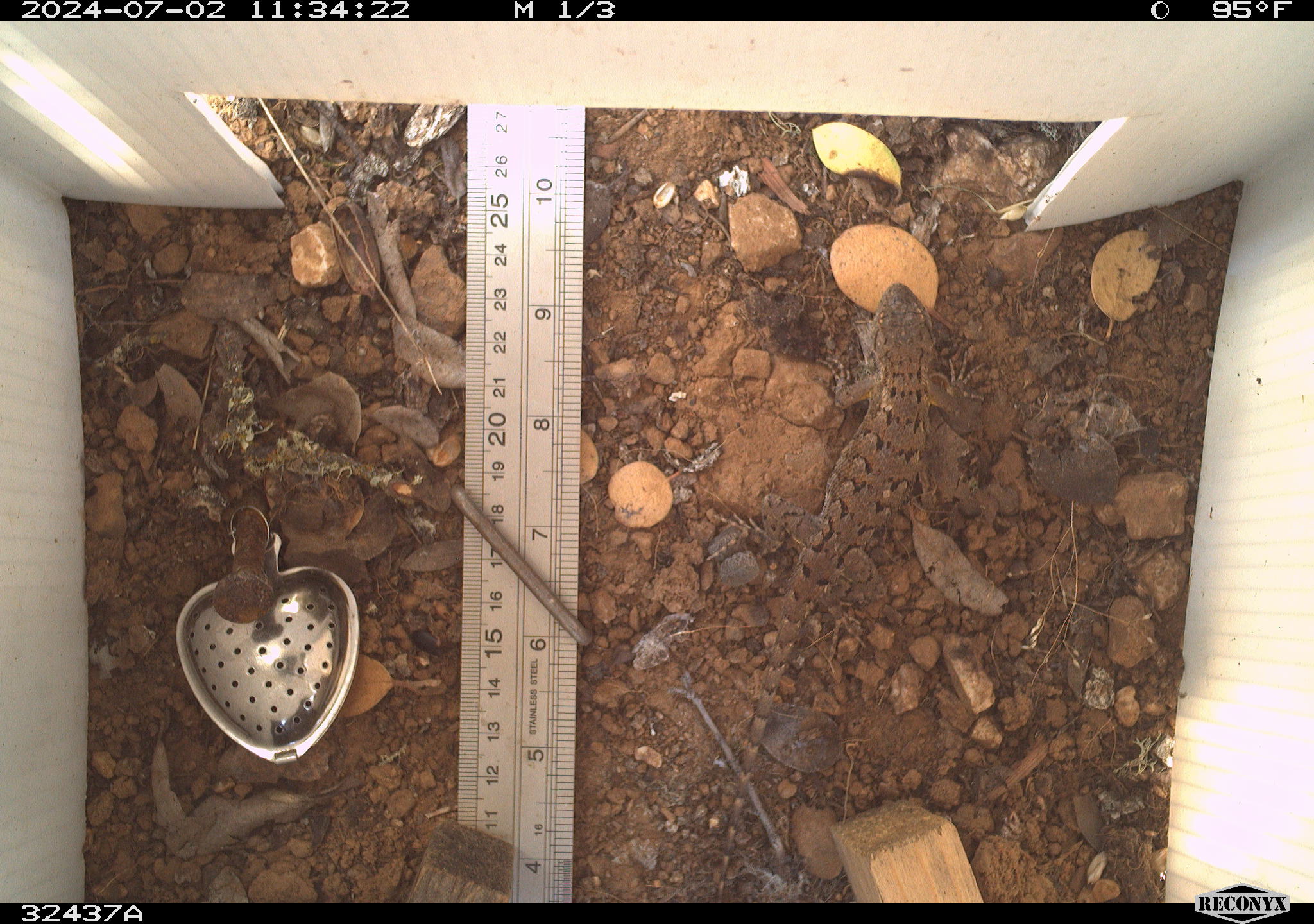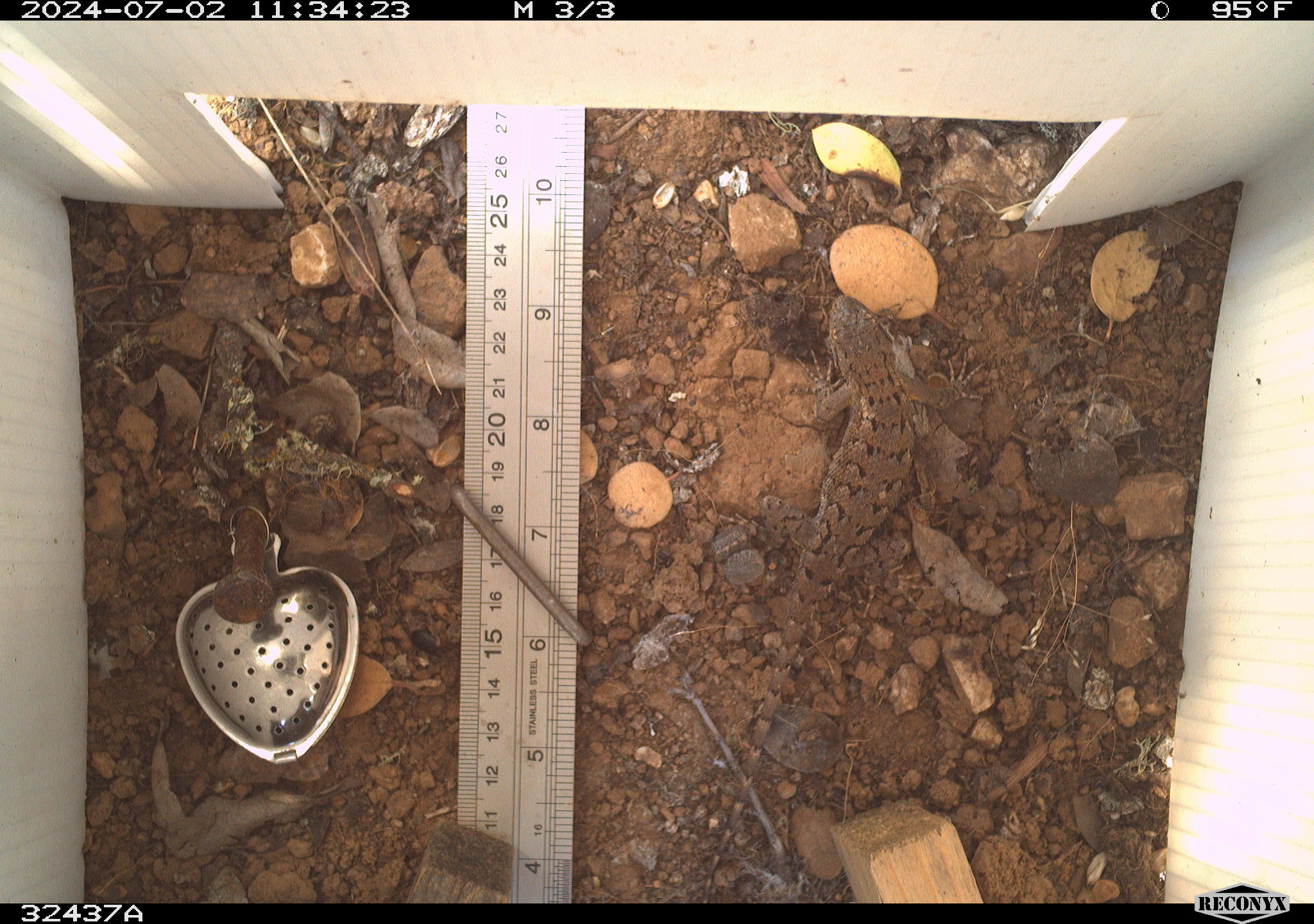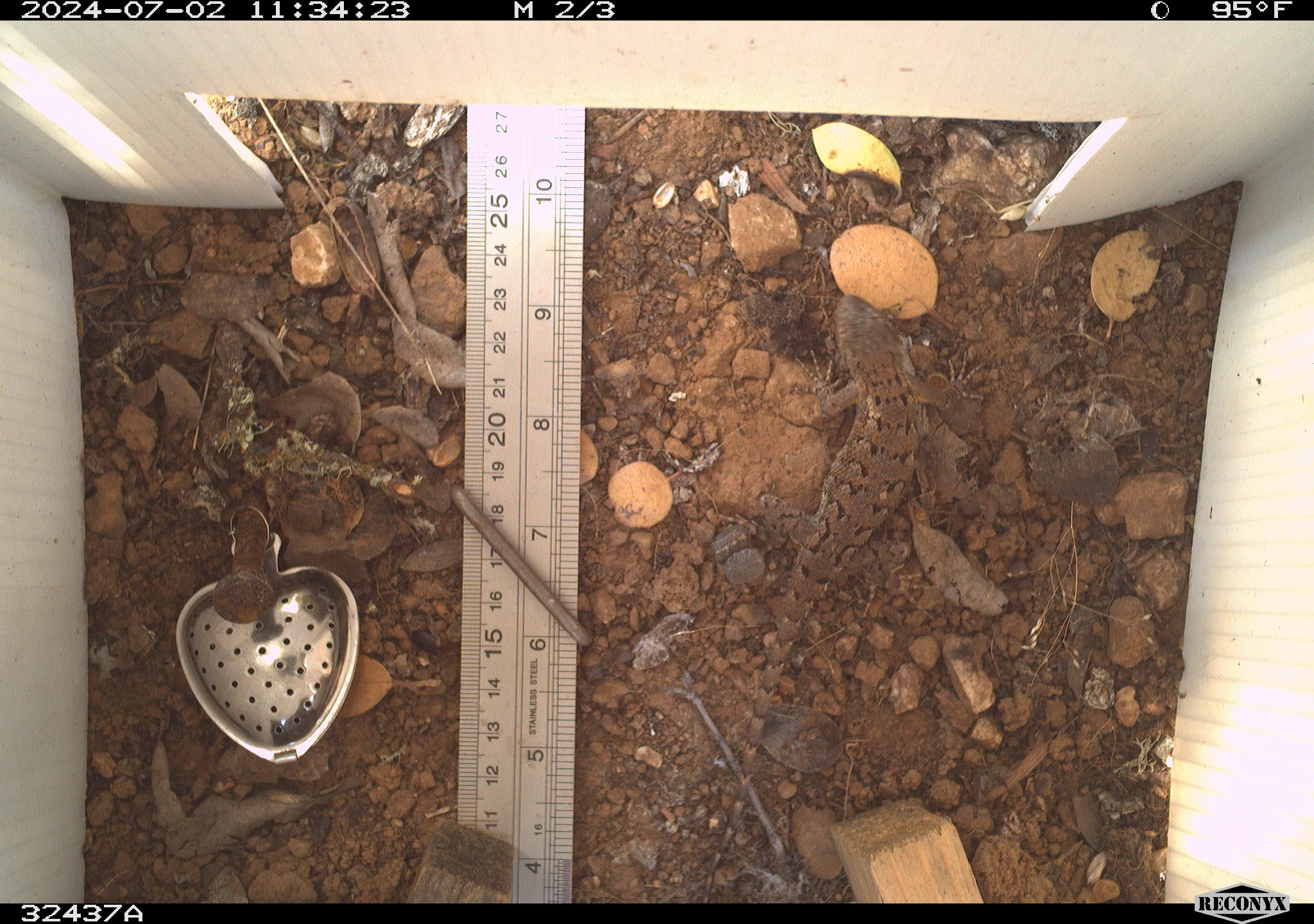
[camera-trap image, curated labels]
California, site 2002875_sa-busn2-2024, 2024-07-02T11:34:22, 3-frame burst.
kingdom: Animalia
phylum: Chordata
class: Reptilia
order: Squamata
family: Phrynosomatidae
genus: Sceloporus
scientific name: Sceloporus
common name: spiny lizards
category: sceloporus species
Sceloporus species (spiny lizards) (Sceloporus).